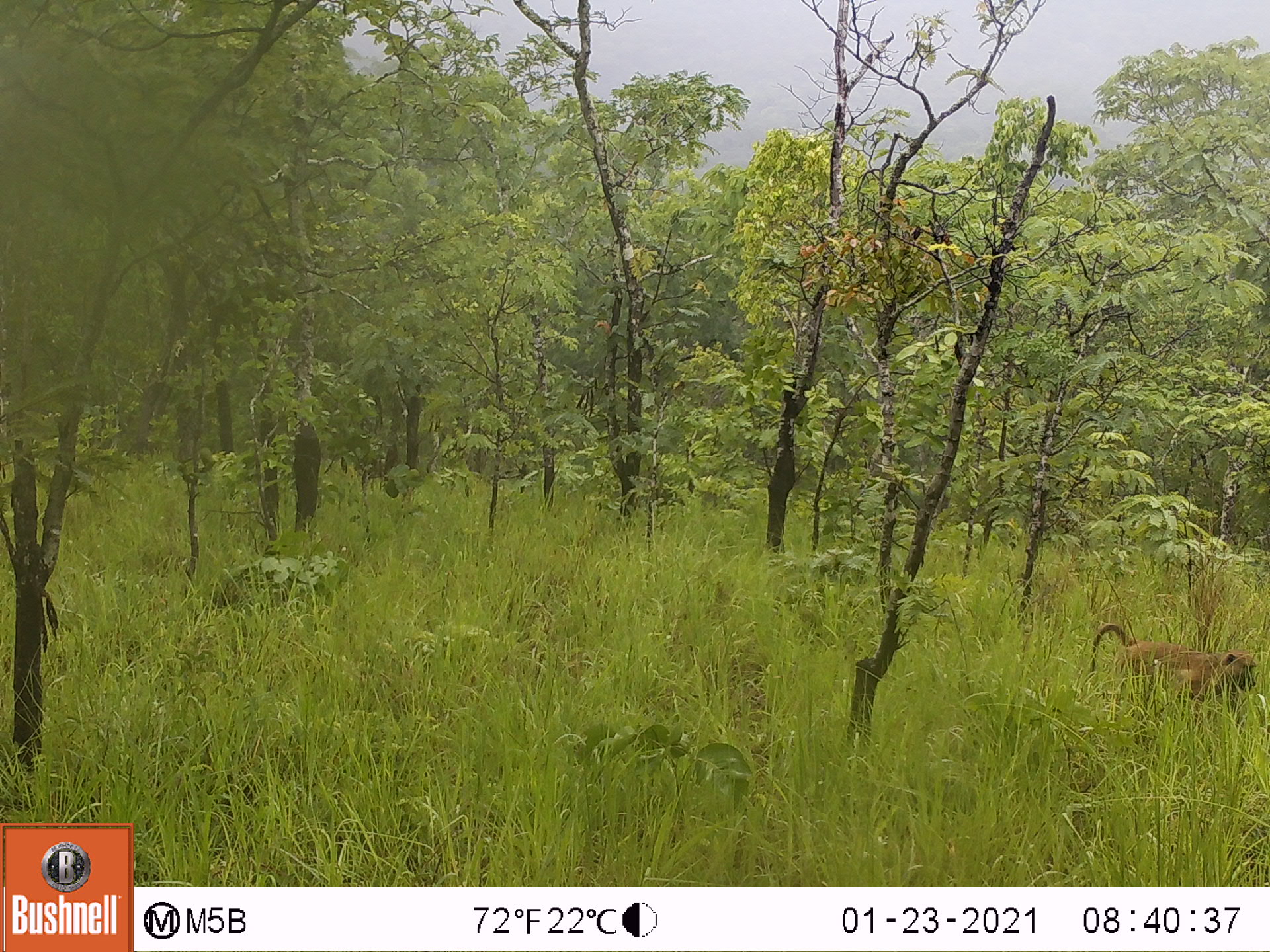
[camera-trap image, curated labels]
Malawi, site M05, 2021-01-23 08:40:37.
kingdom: Animalia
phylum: Chordata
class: Mammalia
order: Primates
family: Cercopithecidae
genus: Papio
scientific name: Papio cynocephalus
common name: yellow baboon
Yellow baboon (Papio cynocephalus), count 1.